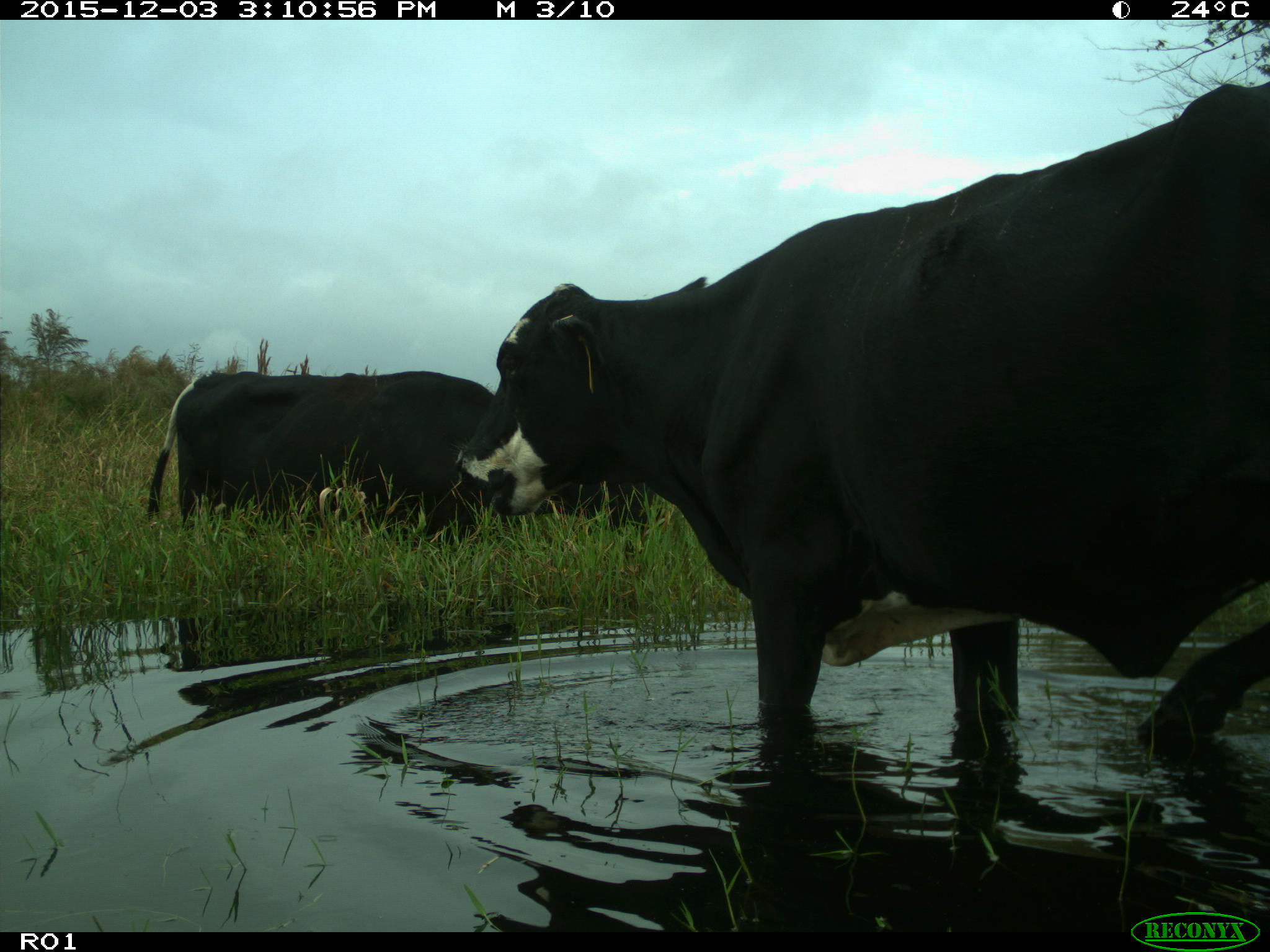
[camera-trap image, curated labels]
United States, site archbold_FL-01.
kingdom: Animalia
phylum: Chordata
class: Mammalia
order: Artiodactyla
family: Bovidae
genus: Bos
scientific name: Bos taurus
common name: domestic cow